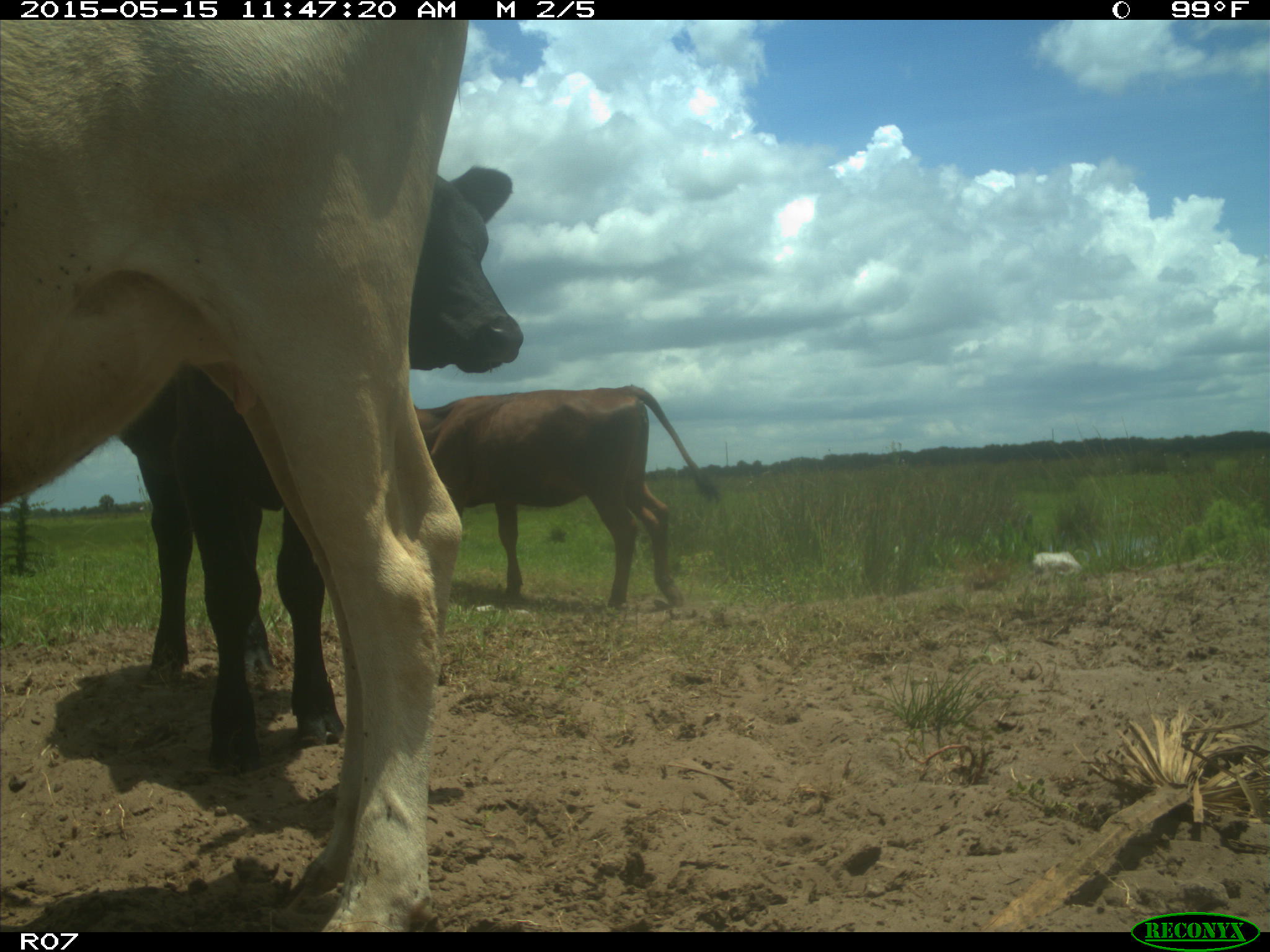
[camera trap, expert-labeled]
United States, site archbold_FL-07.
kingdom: Animalia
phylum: Chordata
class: Mammalia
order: Artiodactyla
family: Bovidae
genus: Bos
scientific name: Bos taurus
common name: domestic cow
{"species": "Bos taurus (domestic cow)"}